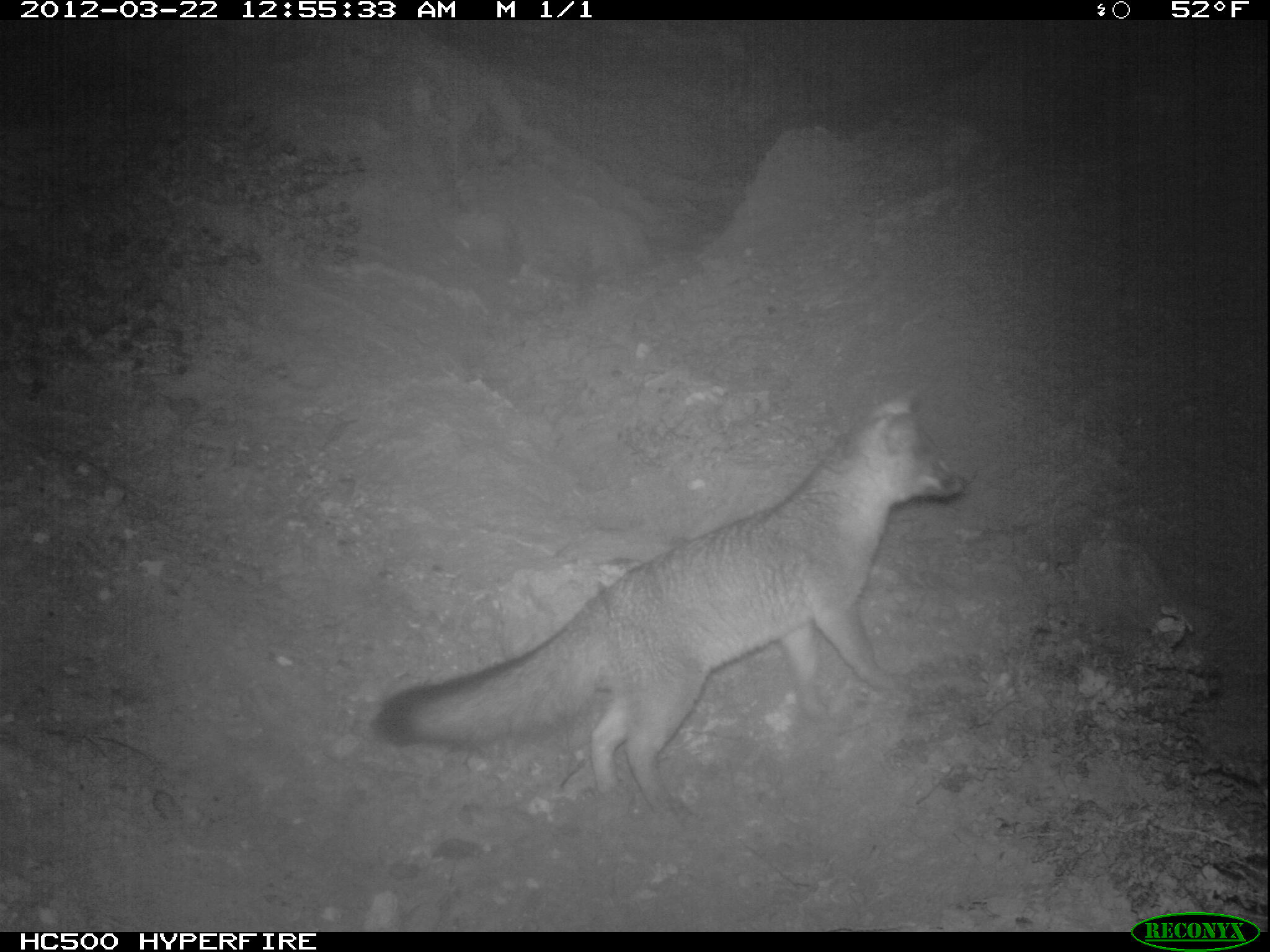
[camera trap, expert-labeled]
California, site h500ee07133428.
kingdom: Animalia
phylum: Chordata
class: Mammalia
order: Carnivora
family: Canidae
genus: Urocyon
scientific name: Urocyon littoralis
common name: island fox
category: fox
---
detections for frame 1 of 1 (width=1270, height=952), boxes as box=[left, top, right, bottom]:
fox: box=[367, 386, 968, 821]